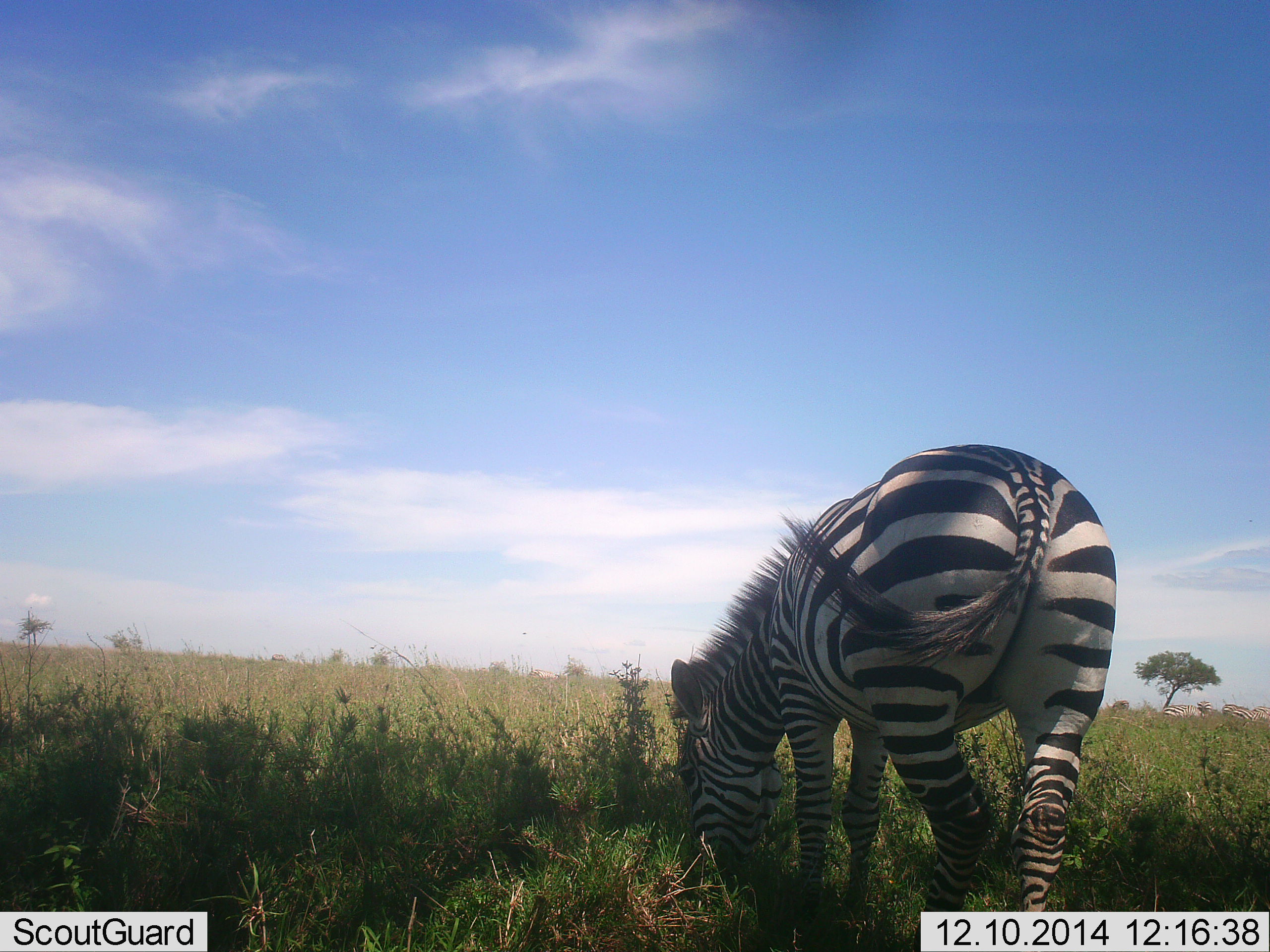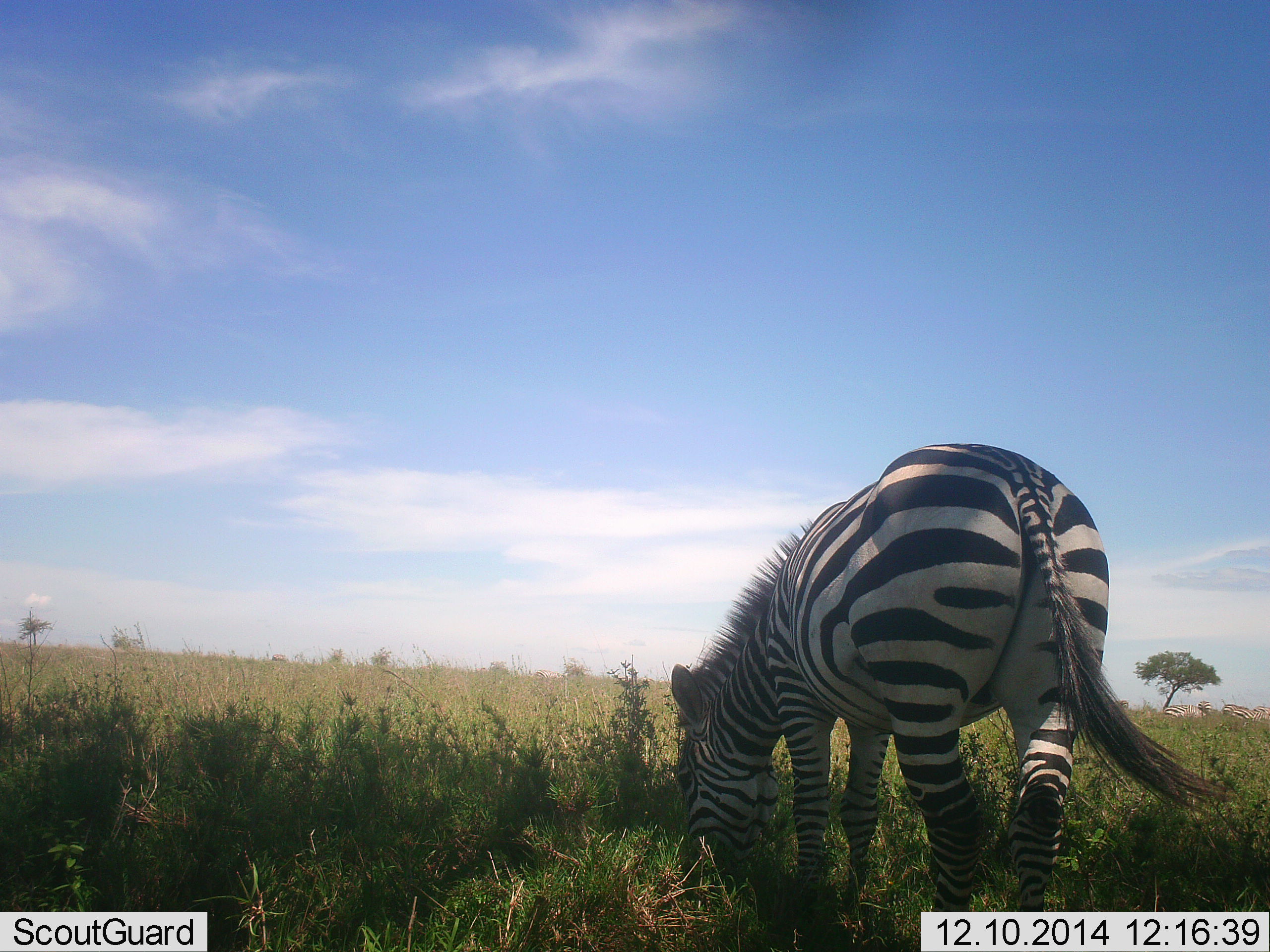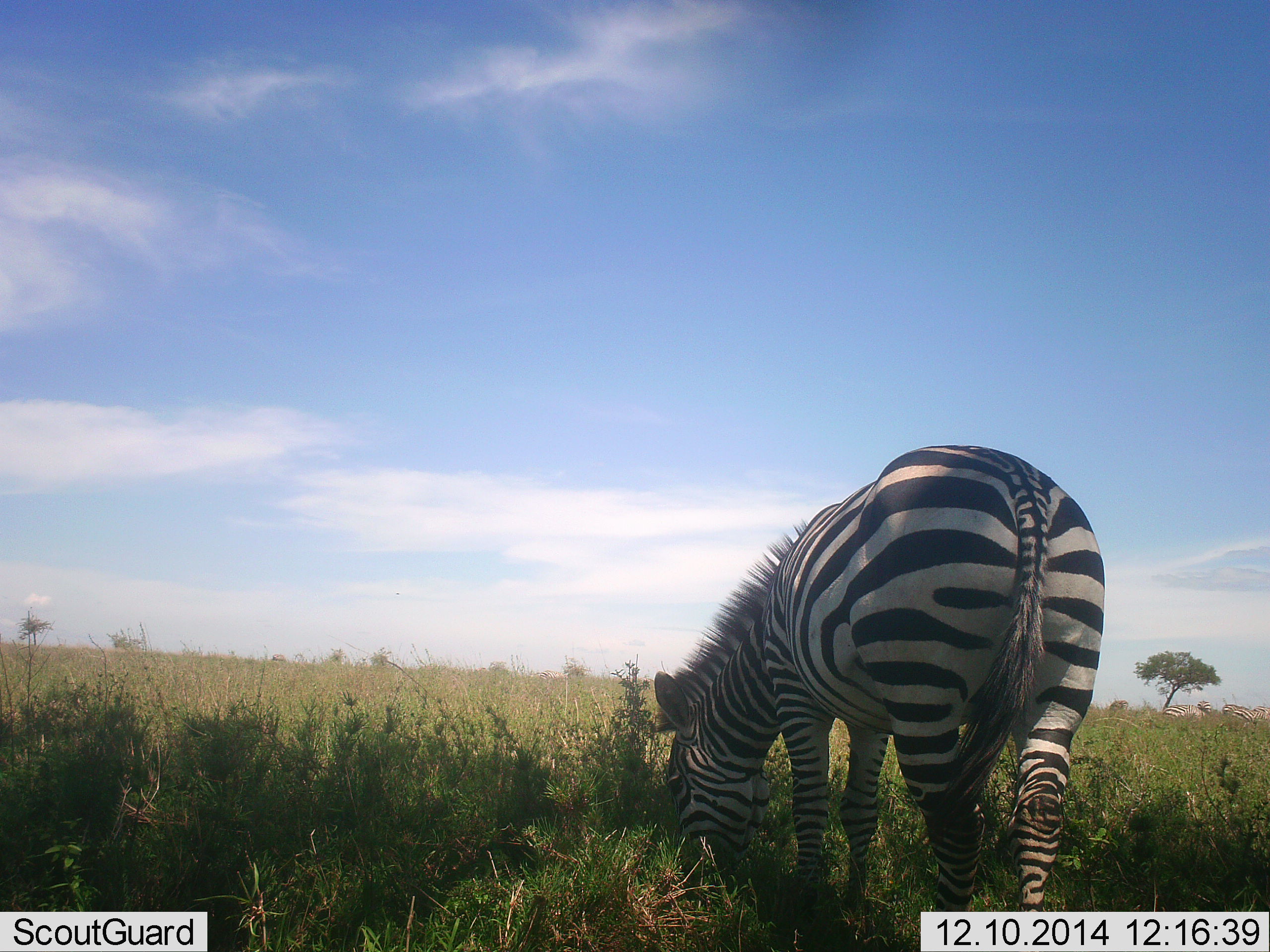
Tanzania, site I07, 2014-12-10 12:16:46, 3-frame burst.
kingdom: Animalia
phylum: Chordata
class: Mammalia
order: Perissodactyla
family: Equidae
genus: Equus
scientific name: Equus quagga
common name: plains zebra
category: zebra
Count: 1.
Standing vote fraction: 30%.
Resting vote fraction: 0%.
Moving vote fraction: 0%.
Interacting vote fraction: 0%.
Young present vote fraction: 0%.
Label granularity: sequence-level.